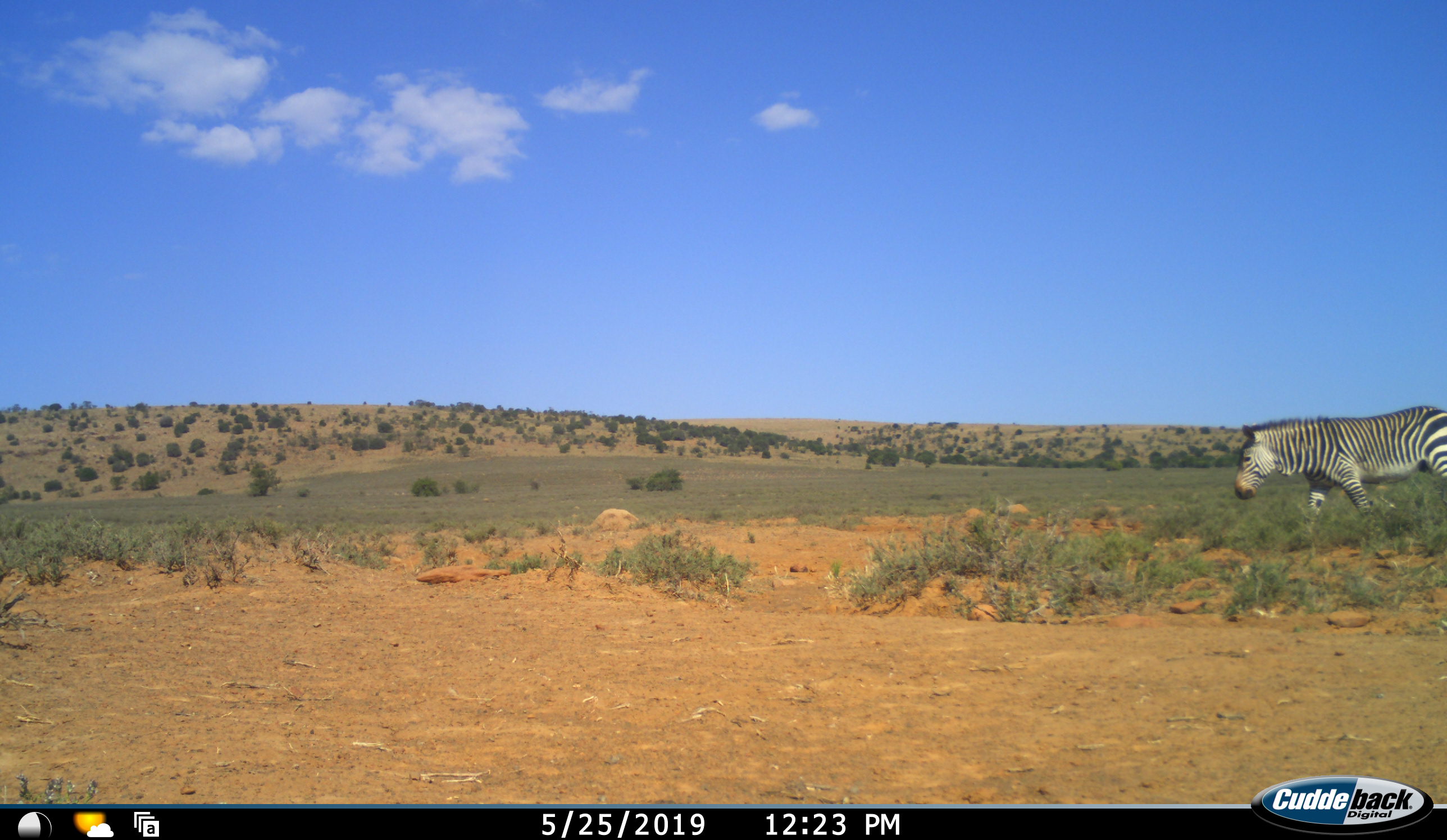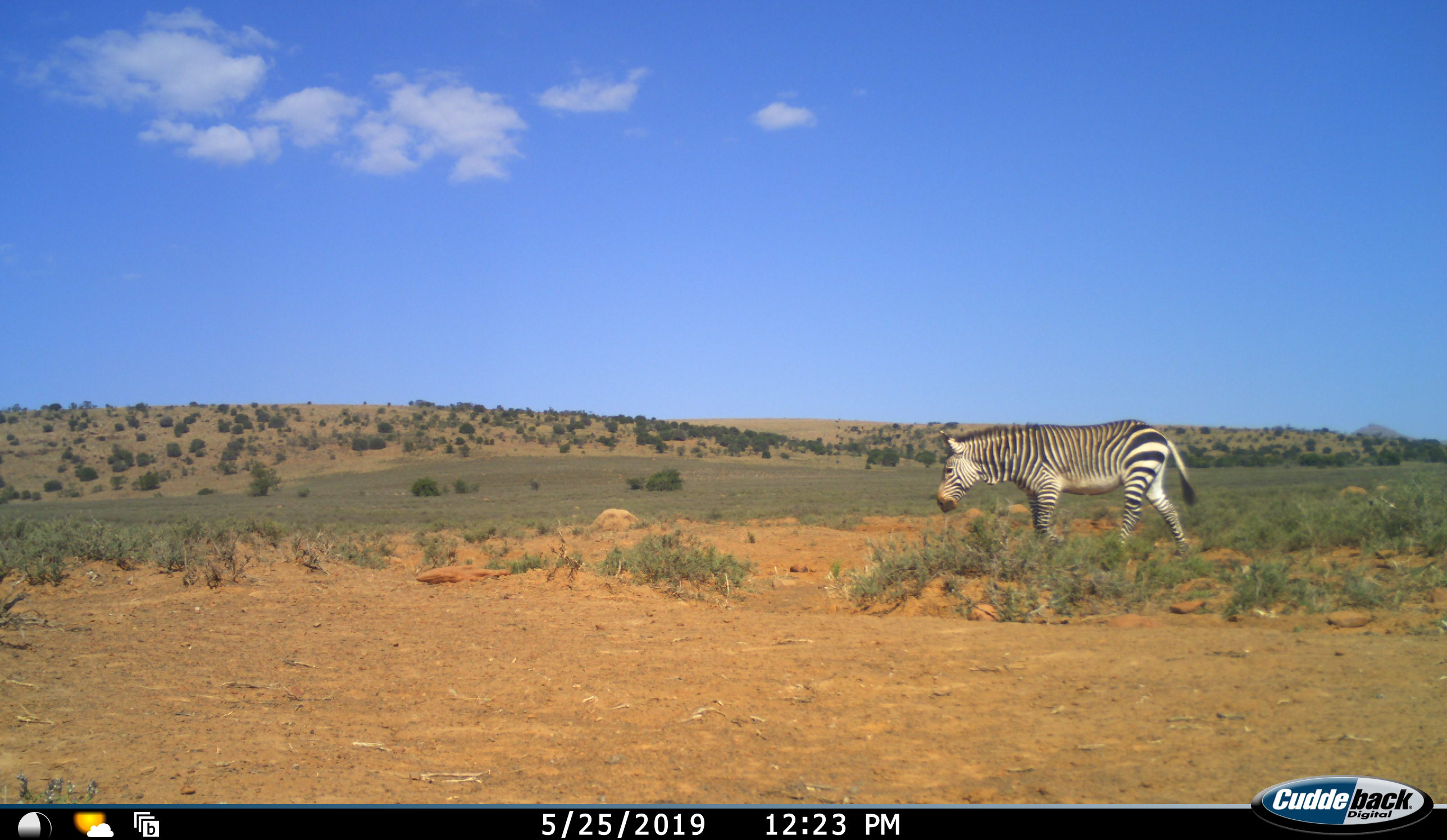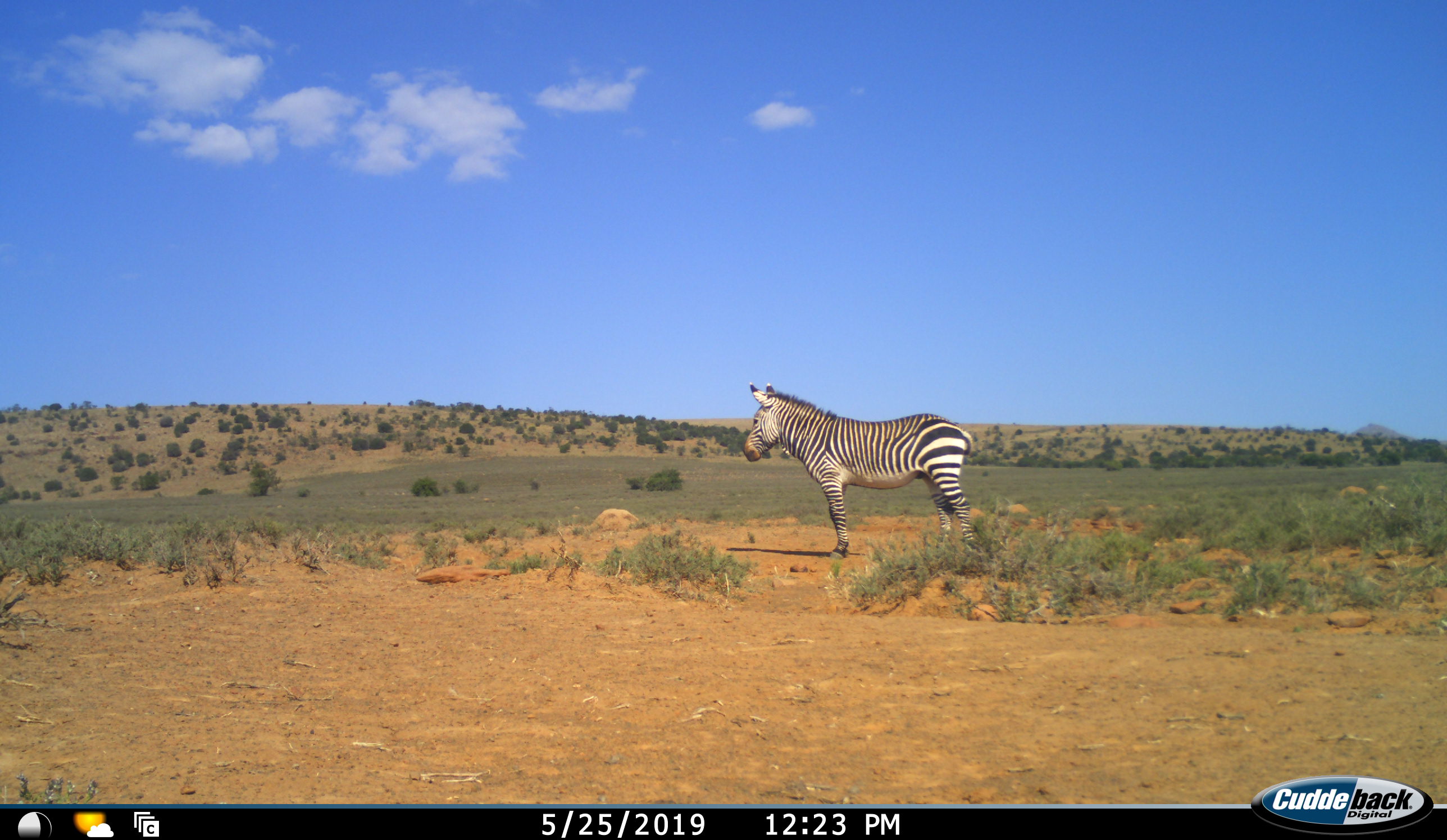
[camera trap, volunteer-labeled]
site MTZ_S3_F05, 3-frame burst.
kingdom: Animalia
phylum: Chordata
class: Mammalia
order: Perissodactyla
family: Equidae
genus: Equus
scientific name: Equus zebra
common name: mountain zebra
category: zebramountain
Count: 1.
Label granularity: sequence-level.